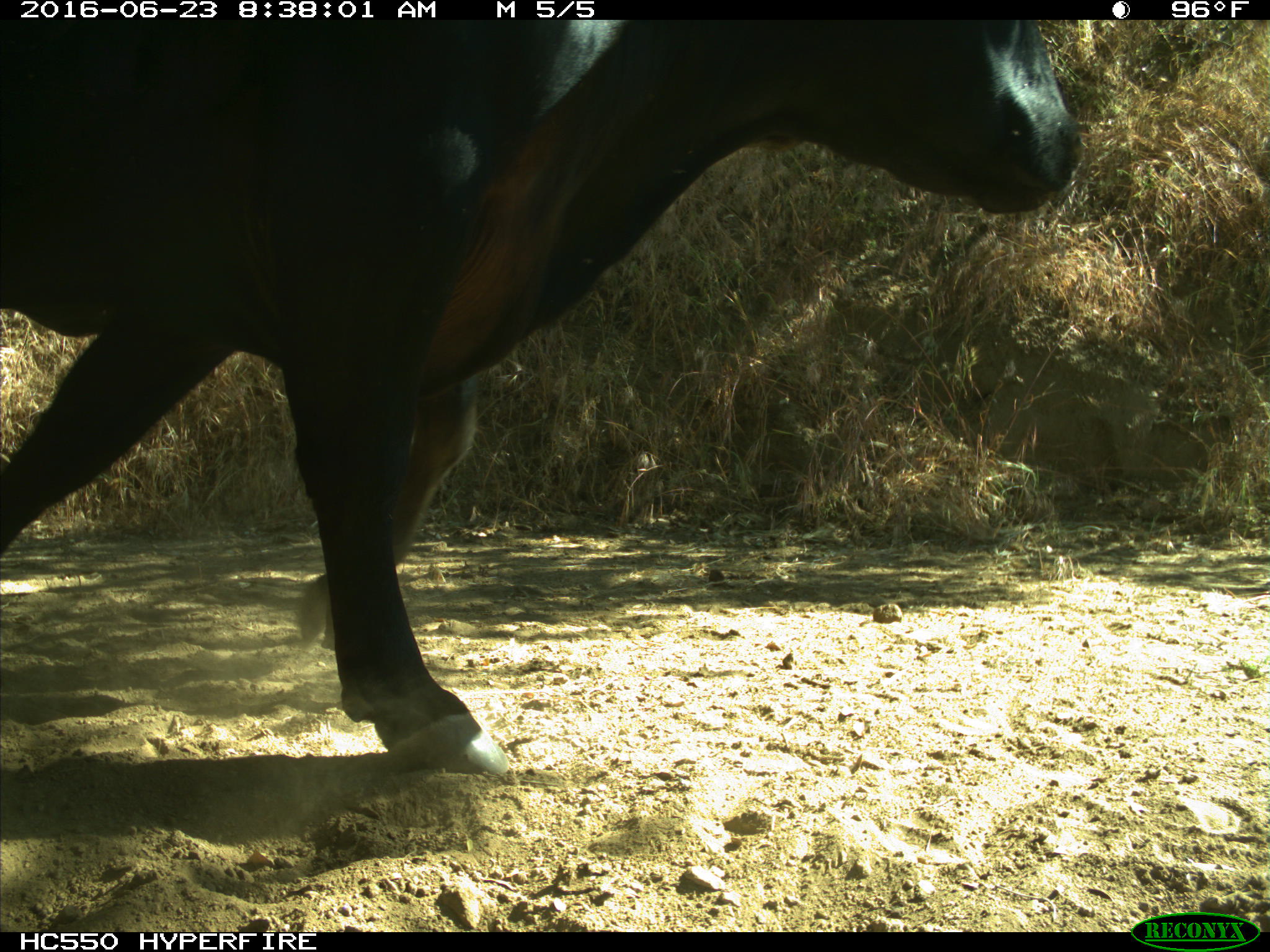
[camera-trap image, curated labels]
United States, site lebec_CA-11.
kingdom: Animalia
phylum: Chordata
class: Mammalia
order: Artiodactyla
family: Bovidae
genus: Bos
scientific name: Bos taurus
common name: domestic cow